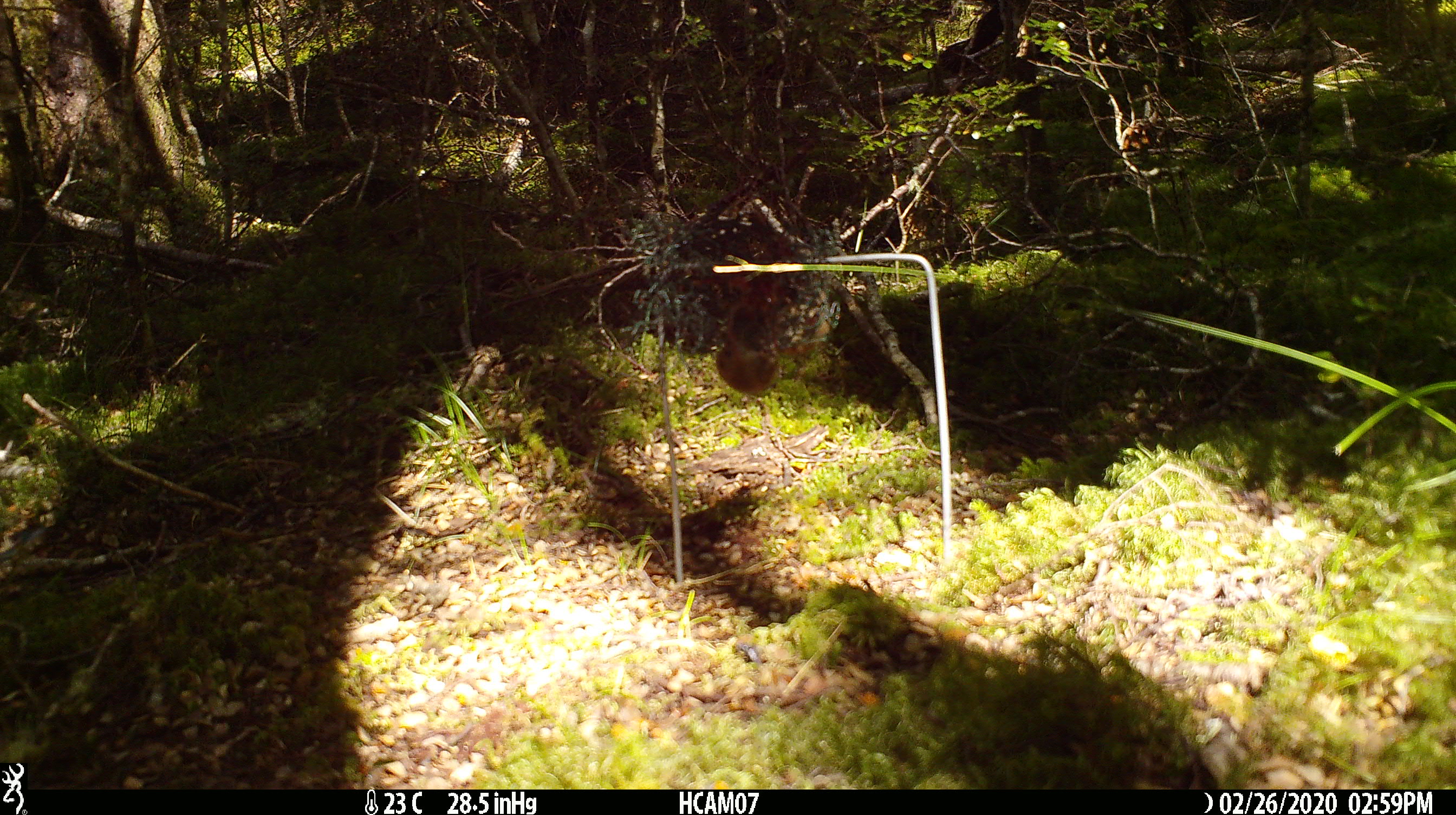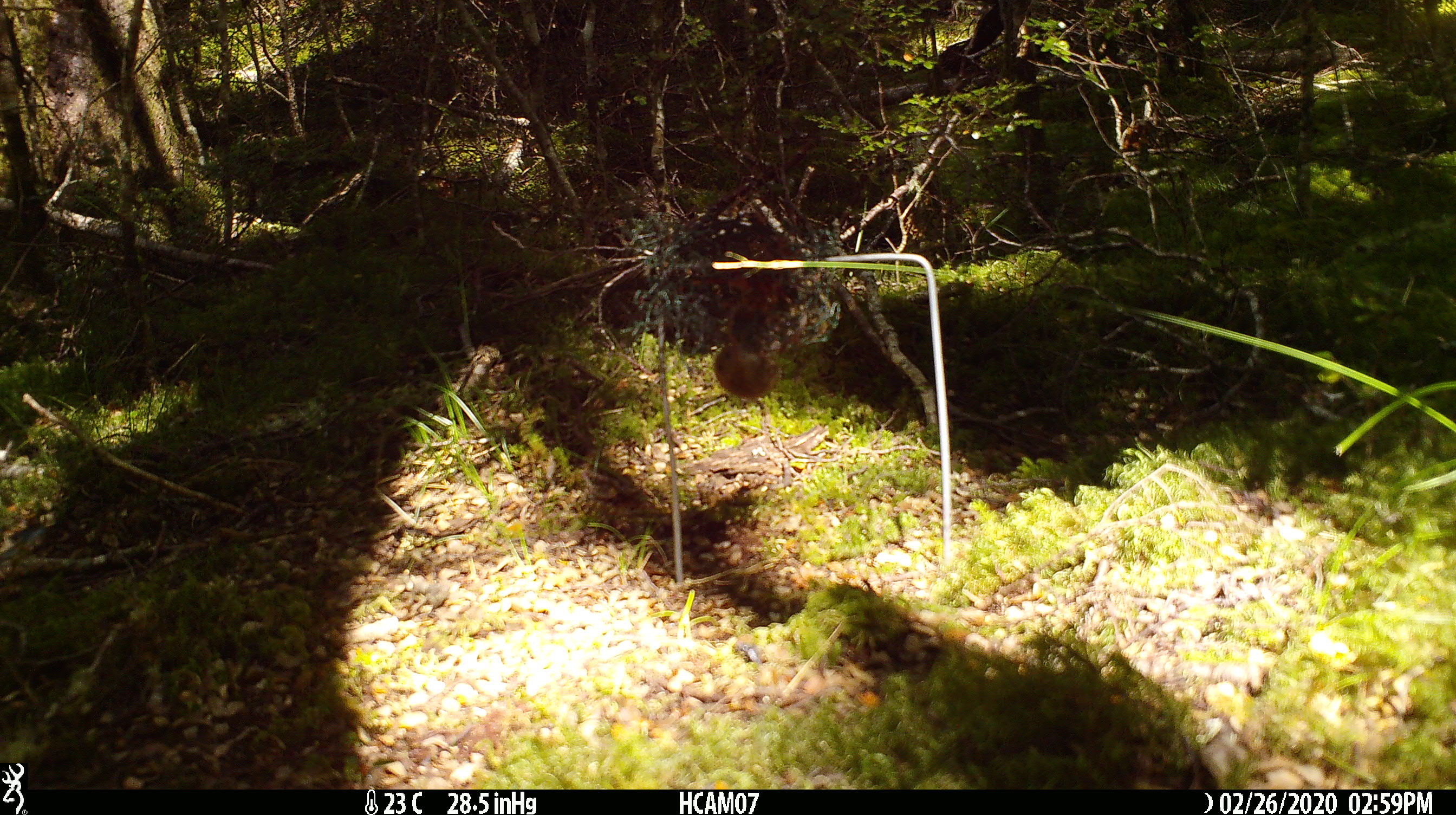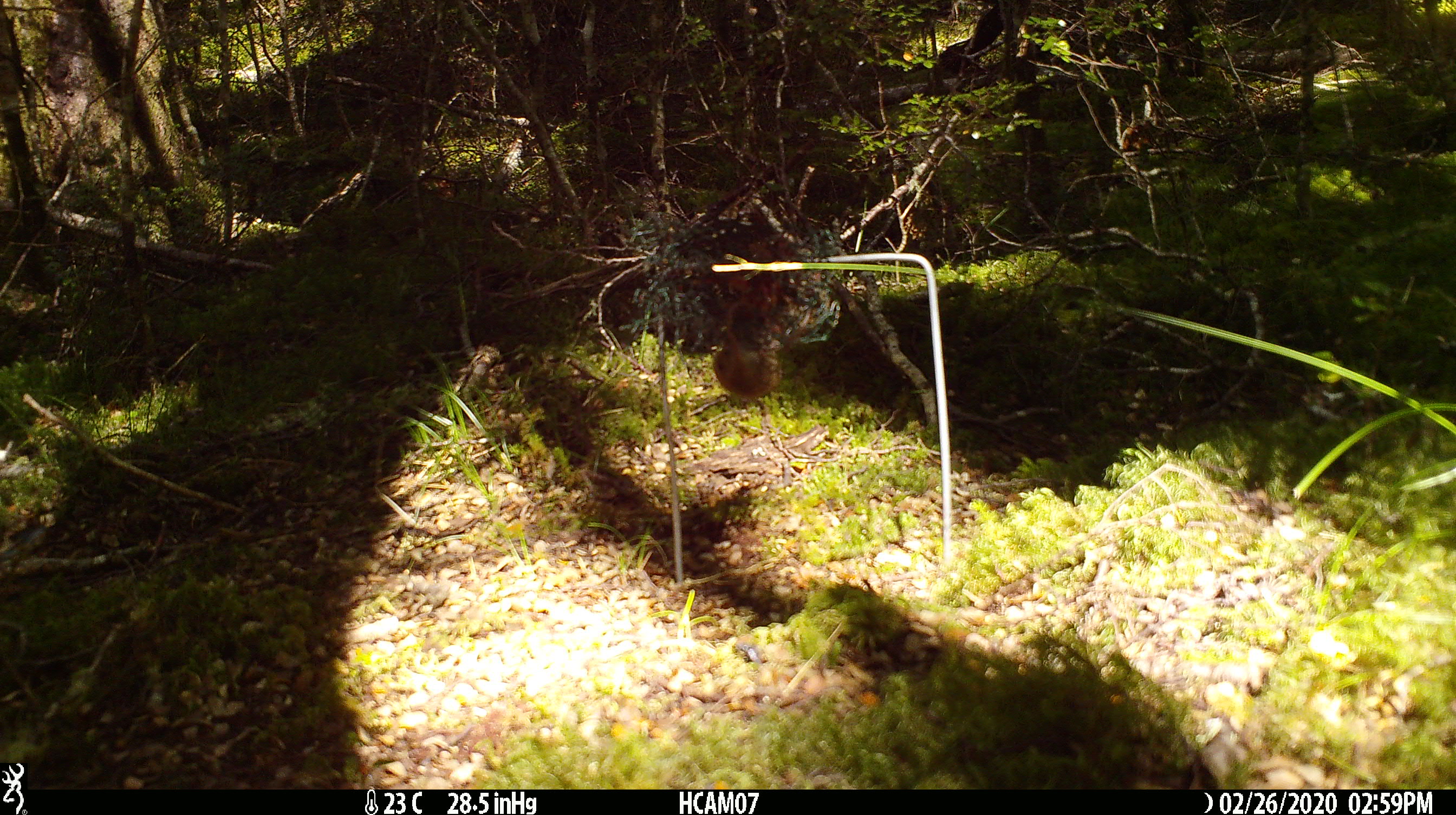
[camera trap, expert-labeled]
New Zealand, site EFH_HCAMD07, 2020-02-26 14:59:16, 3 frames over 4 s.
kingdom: Animalia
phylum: Chordata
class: Mammalia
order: Rodentia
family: Muridae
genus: Mus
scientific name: Mus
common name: mouse